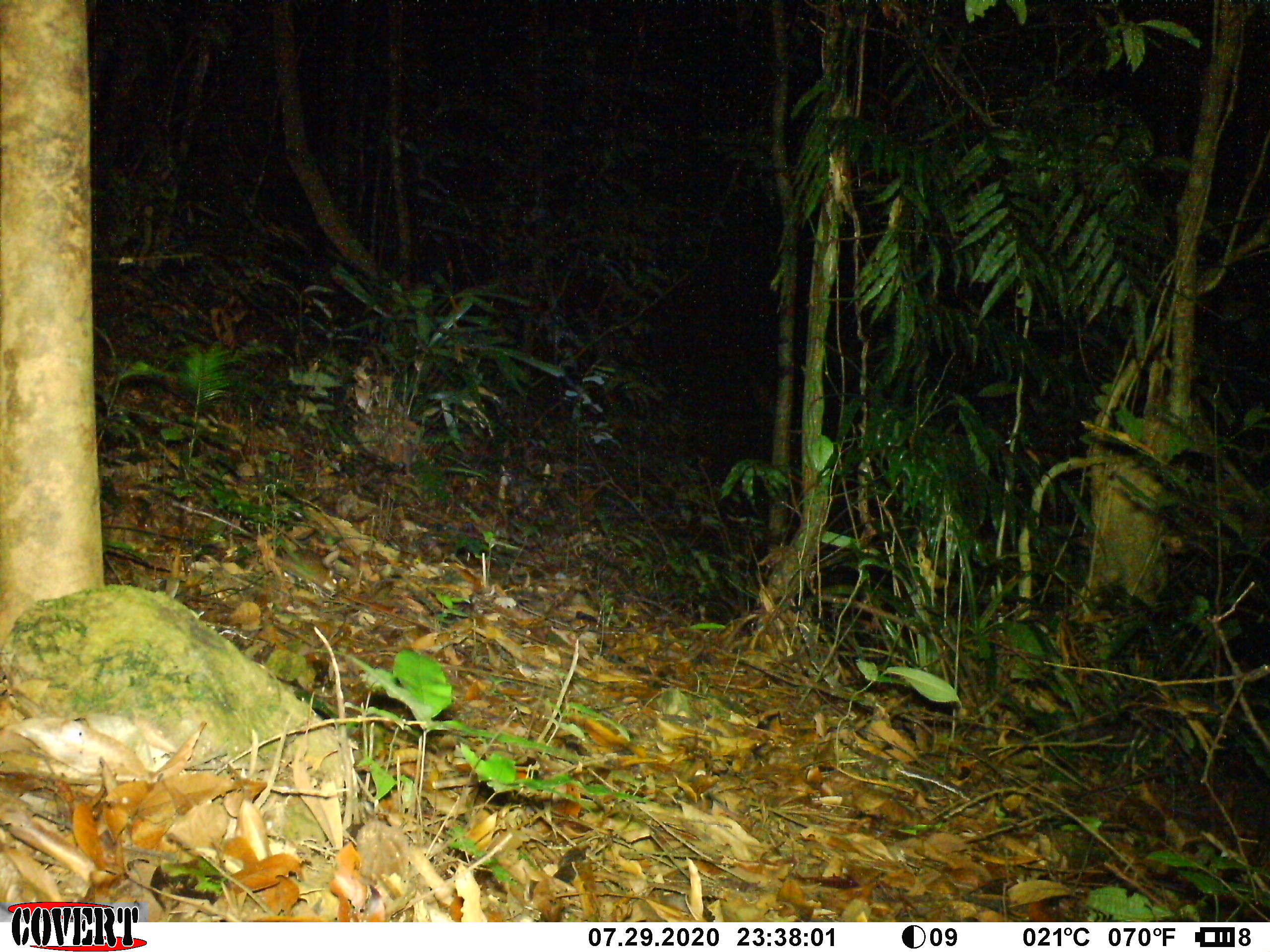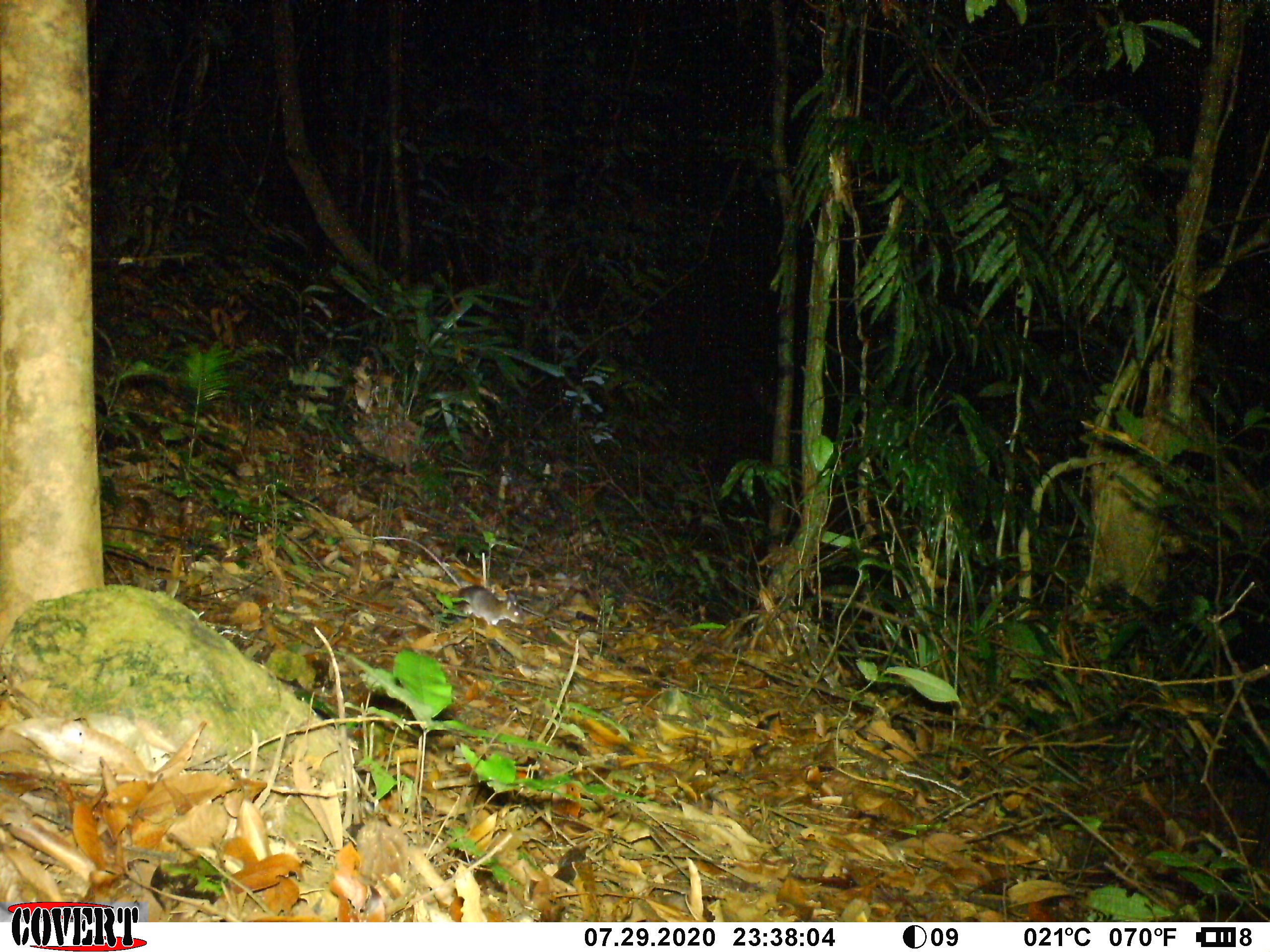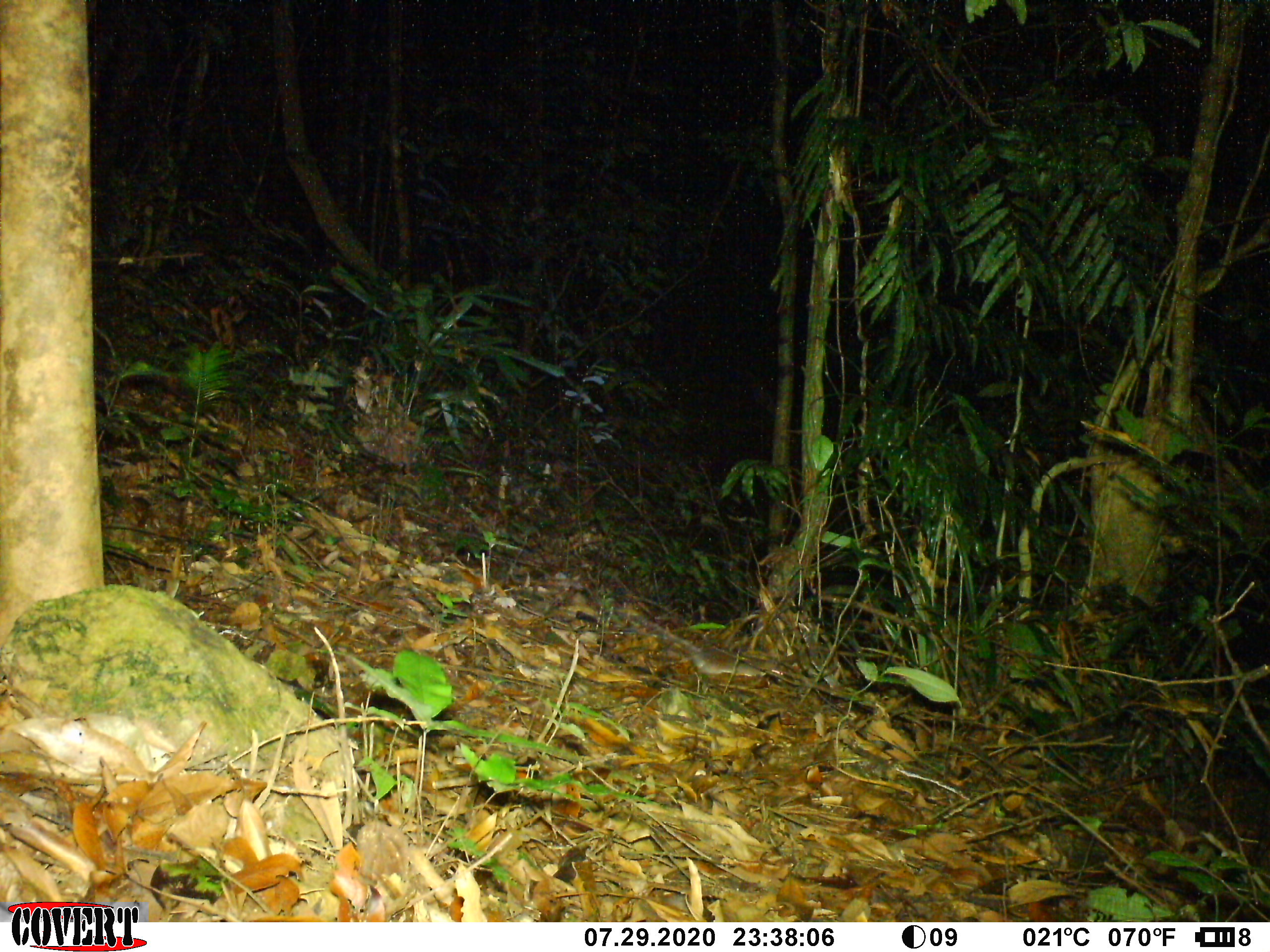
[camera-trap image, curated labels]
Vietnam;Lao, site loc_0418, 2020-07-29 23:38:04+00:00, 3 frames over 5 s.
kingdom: Animalia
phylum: Chordata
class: Mammalia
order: Rodentia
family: Muridae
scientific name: Muridae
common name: old-world mice and rats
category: unidentified murid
Unidentified murid (old-world mice and rats) (Muridae). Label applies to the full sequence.